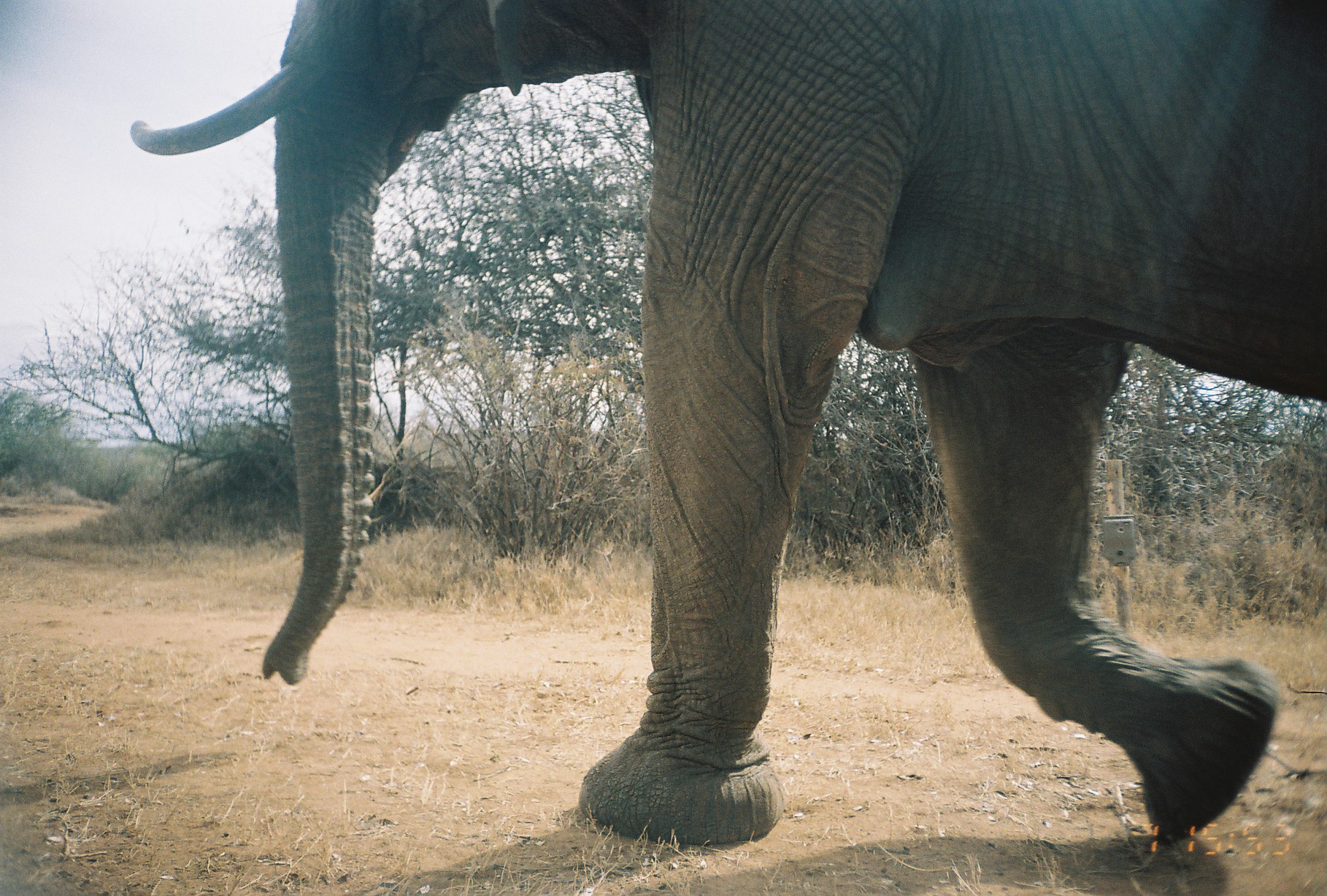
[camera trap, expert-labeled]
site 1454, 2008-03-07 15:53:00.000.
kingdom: Animalia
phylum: Chordata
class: Mammalia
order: Proboscidea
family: Elephantidae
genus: Loxodonta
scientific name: Loxodonta africana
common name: african bush elephant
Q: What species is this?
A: Loxodonta africana (african bush elephant).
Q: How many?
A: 1.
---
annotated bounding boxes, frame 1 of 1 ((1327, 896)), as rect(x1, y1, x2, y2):
loxodonta africana: rect(126, 0, 1327, 844)